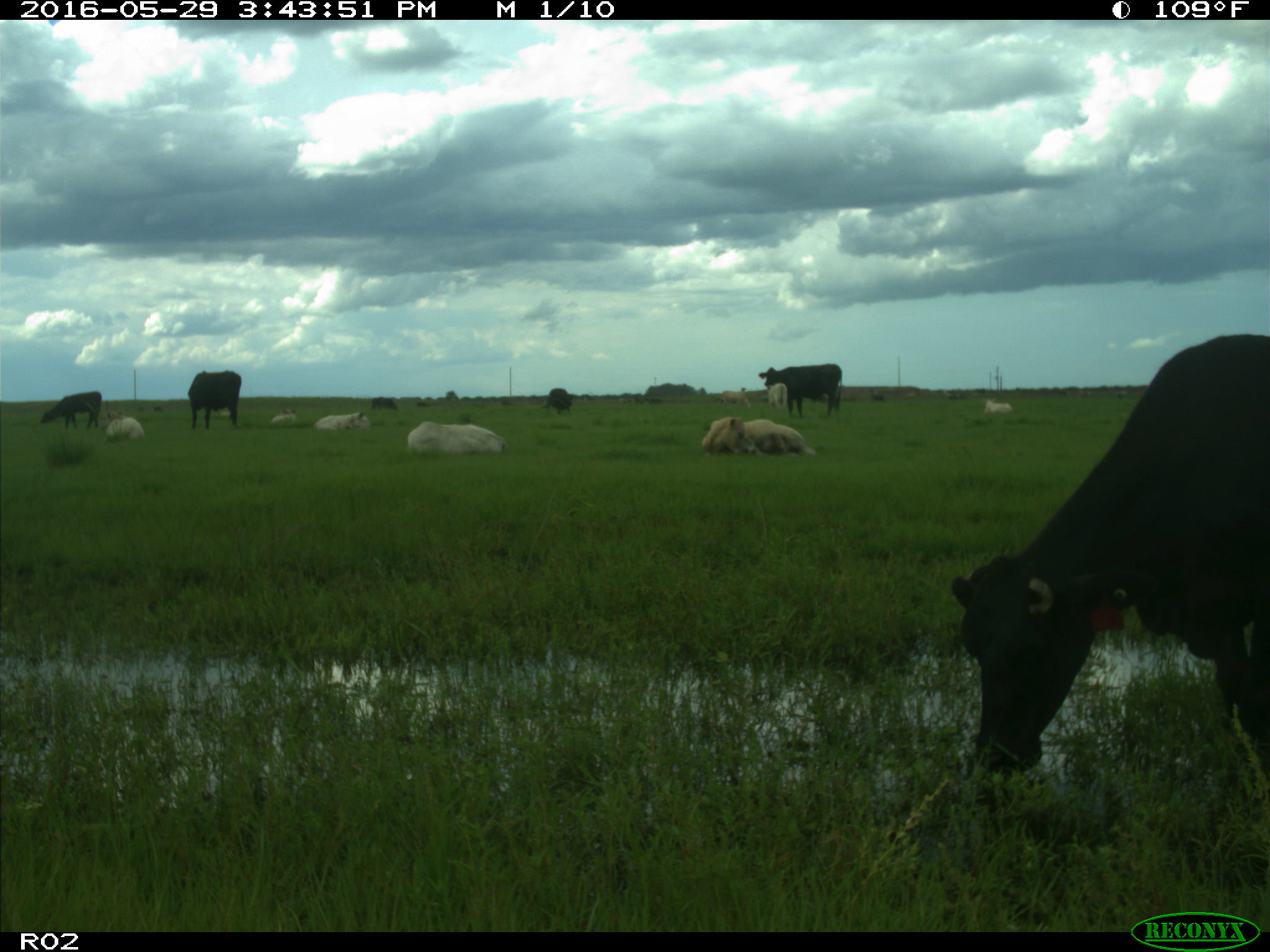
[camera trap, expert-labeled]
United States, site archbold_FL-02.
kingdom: Animalia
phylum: Chordata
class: Mammalia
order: Artiodactyla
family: Bovidae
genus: Bos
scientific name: Bos taurus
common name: domestic cow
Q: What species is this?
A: Bos taurus (domestic cow).